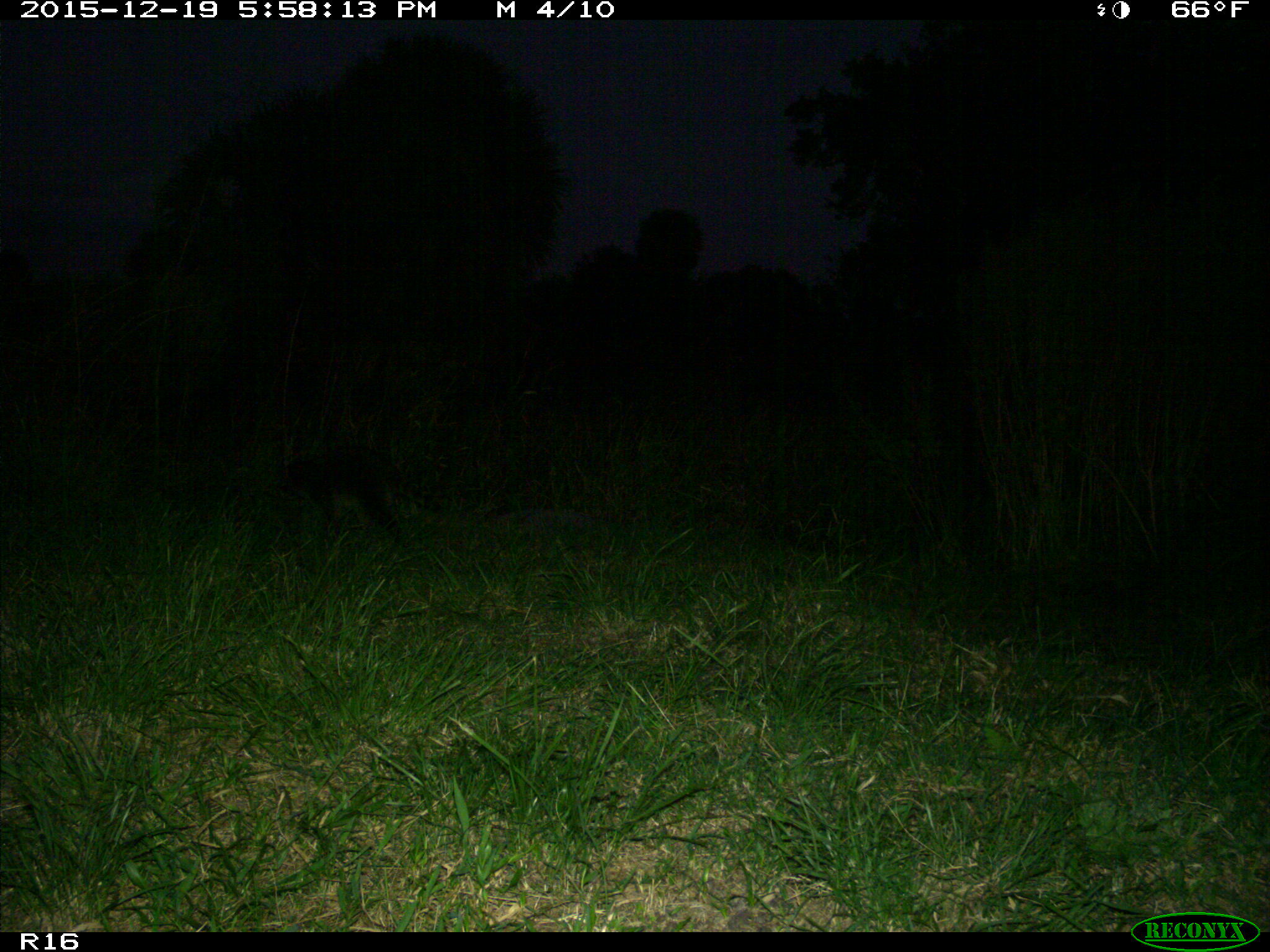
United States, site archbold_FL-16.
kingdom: Animalia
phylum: Chordata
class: Mammalia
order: Carnivora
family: Procyonidae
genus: Procyon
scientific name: Procyon lotor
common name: common raccoon